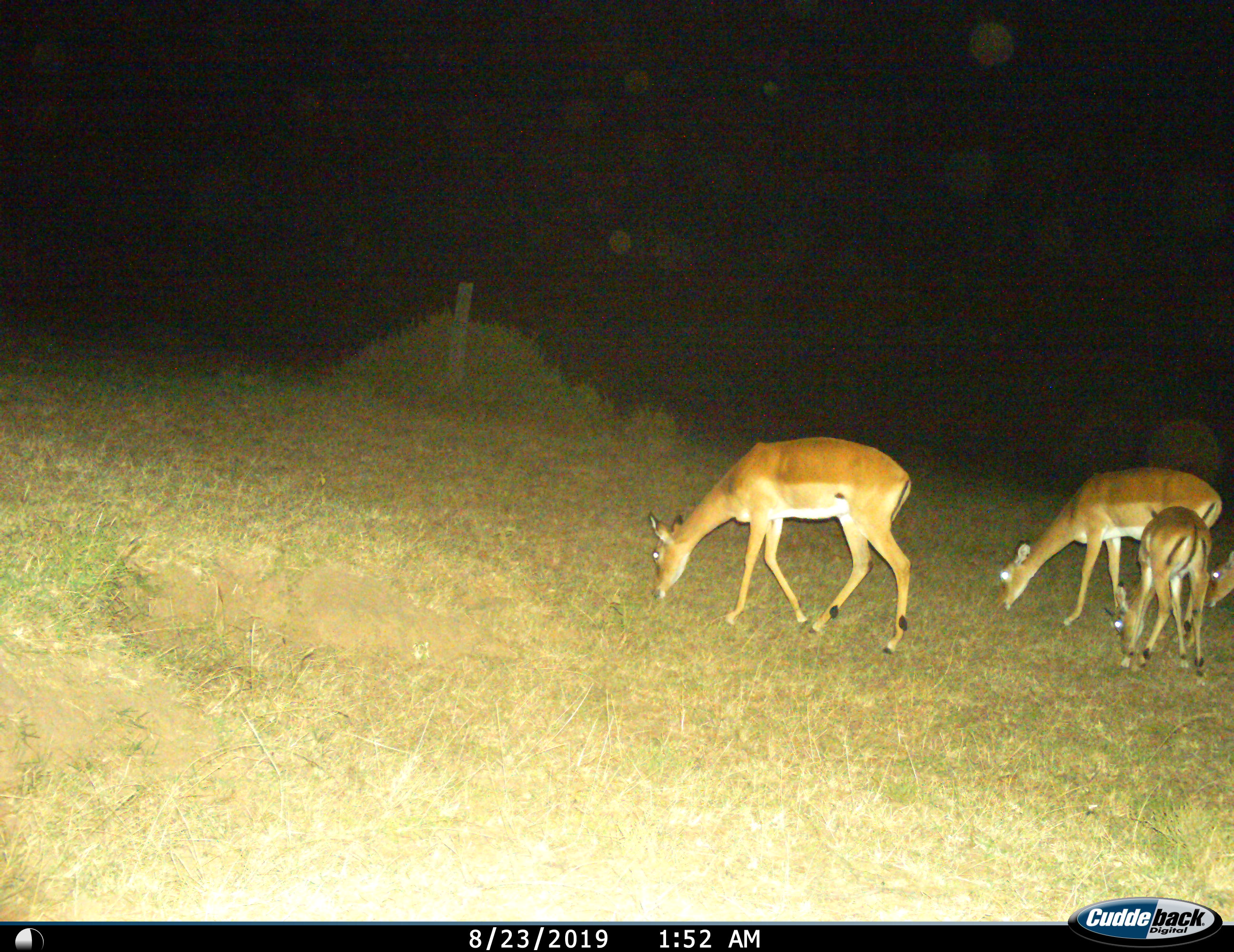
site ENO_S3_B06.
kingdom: Animalia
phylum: Chordata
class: Mammalia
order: Artiodactyla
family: Bovidae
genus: Aepyceros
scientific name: Aepyceros melampus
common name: impala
Impala (Aepyceros melampus), count 4. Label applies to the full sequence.